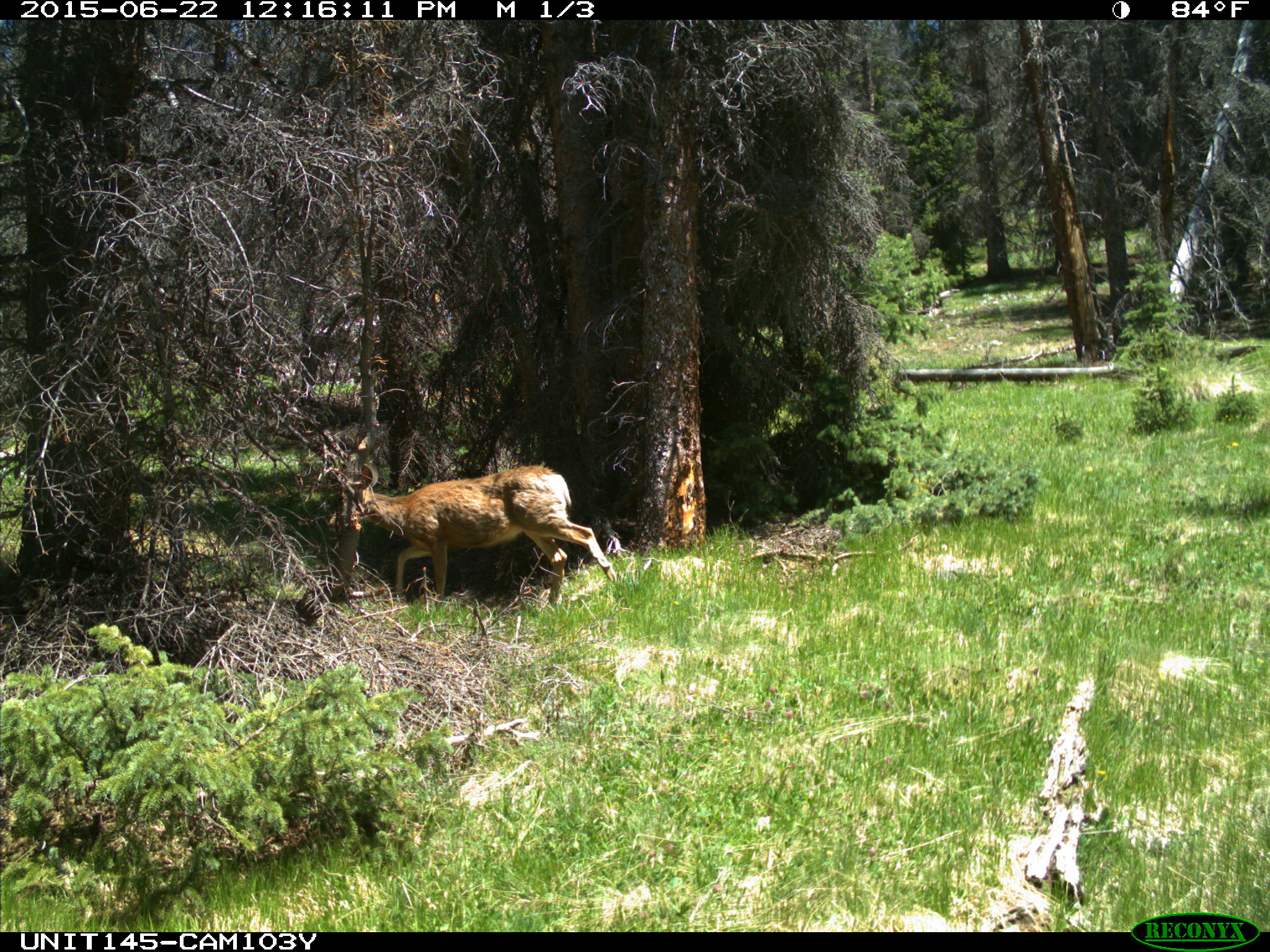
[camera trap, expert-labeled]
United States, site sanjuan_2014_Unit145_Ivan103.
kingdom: Animalia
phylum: Chordata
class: Mammalia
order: Artiodactyla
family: Cervidae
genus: Odocoileus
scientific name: Odocoileus hemionus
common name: mule deer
Odocoileus hemionus (mule deer).